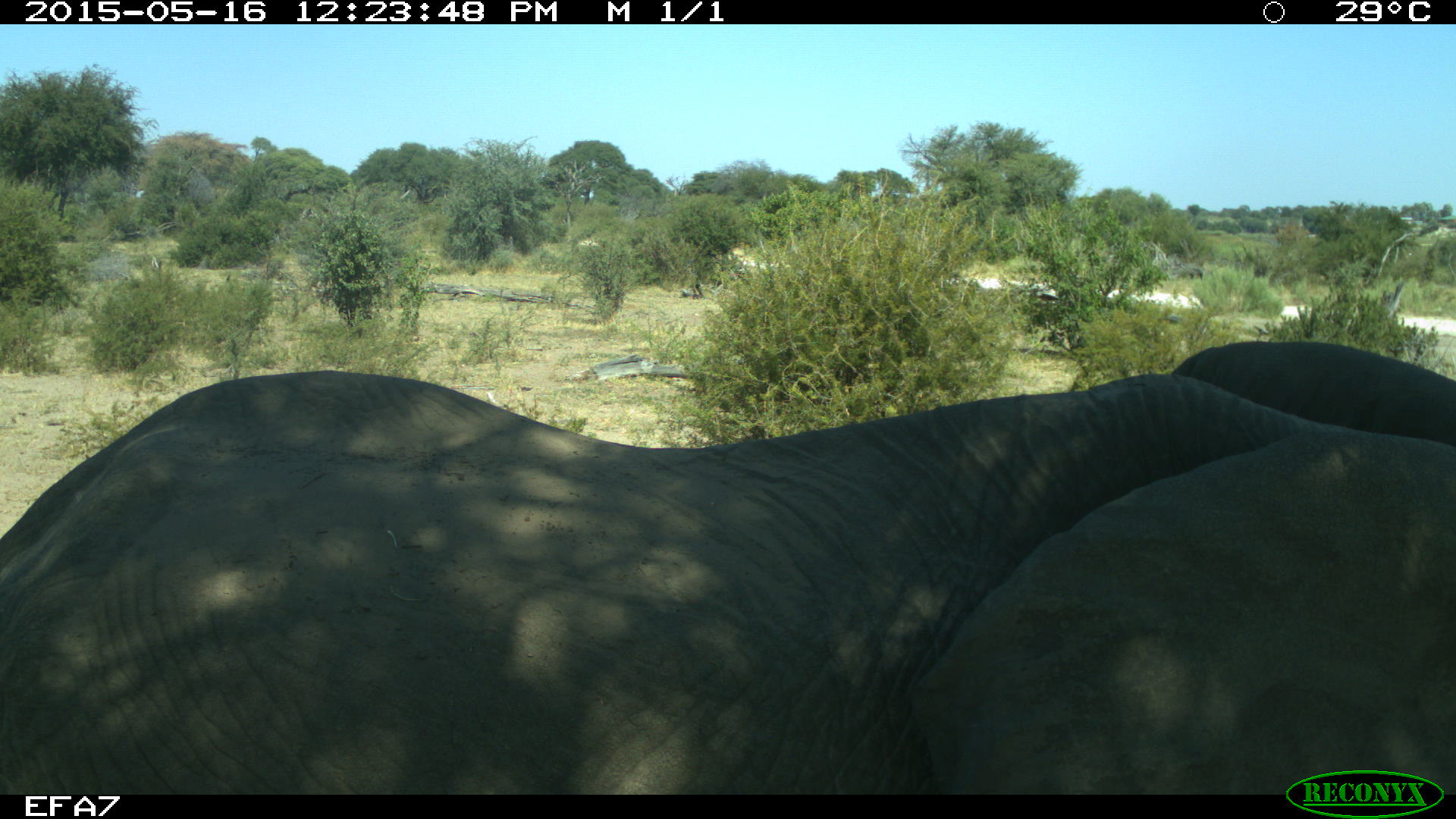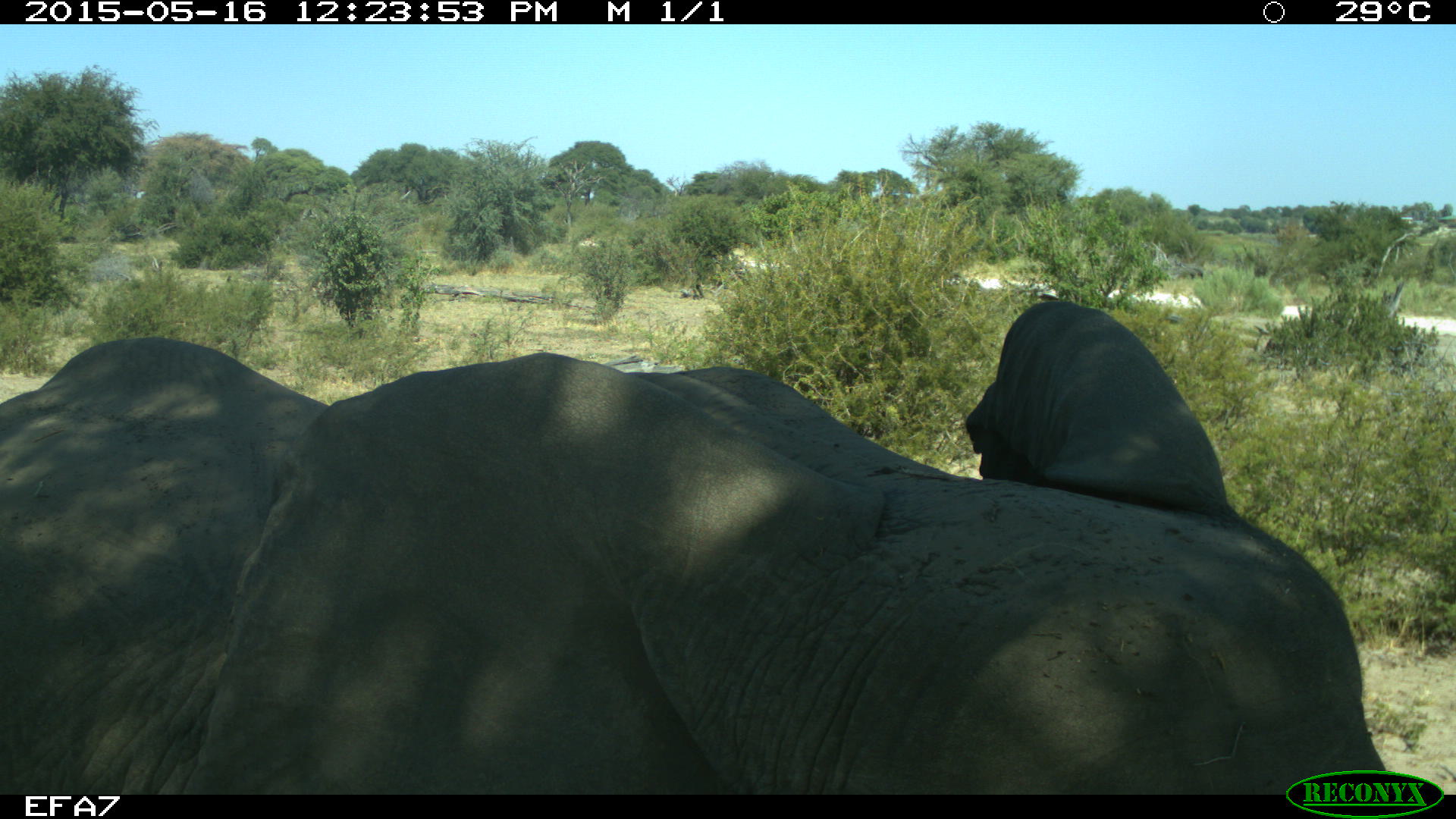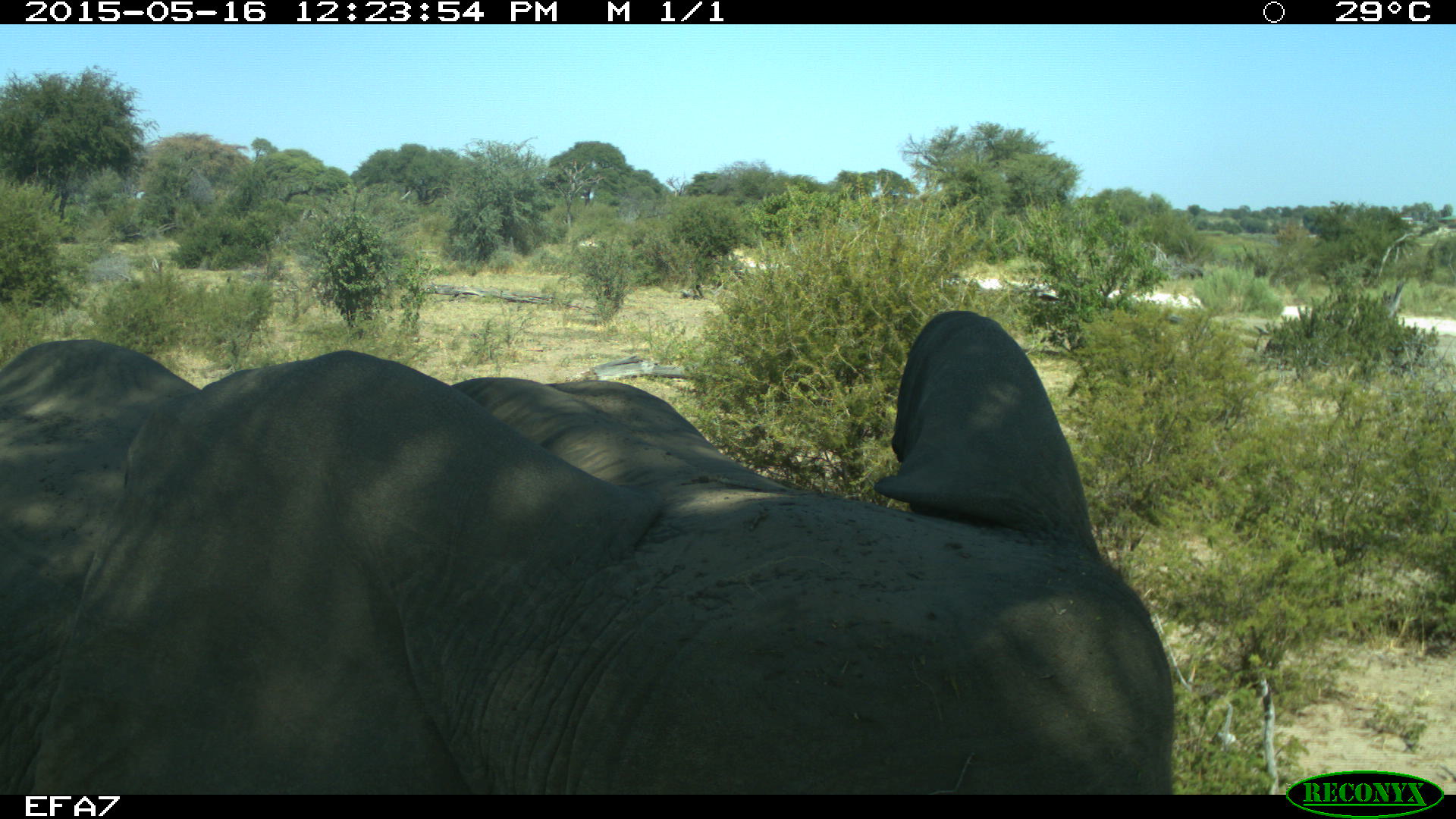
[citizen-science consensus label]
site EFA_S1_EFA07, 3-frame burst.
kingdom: Animalia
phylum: Chordata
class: Mammalia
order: Proboscidea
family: Elephantidae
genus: Loxodonta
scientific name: Loxodonta africana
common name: african bush elephant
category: elephant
Elephant (african bush elephant) (Loxodonta africana), count 1. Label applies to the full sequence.